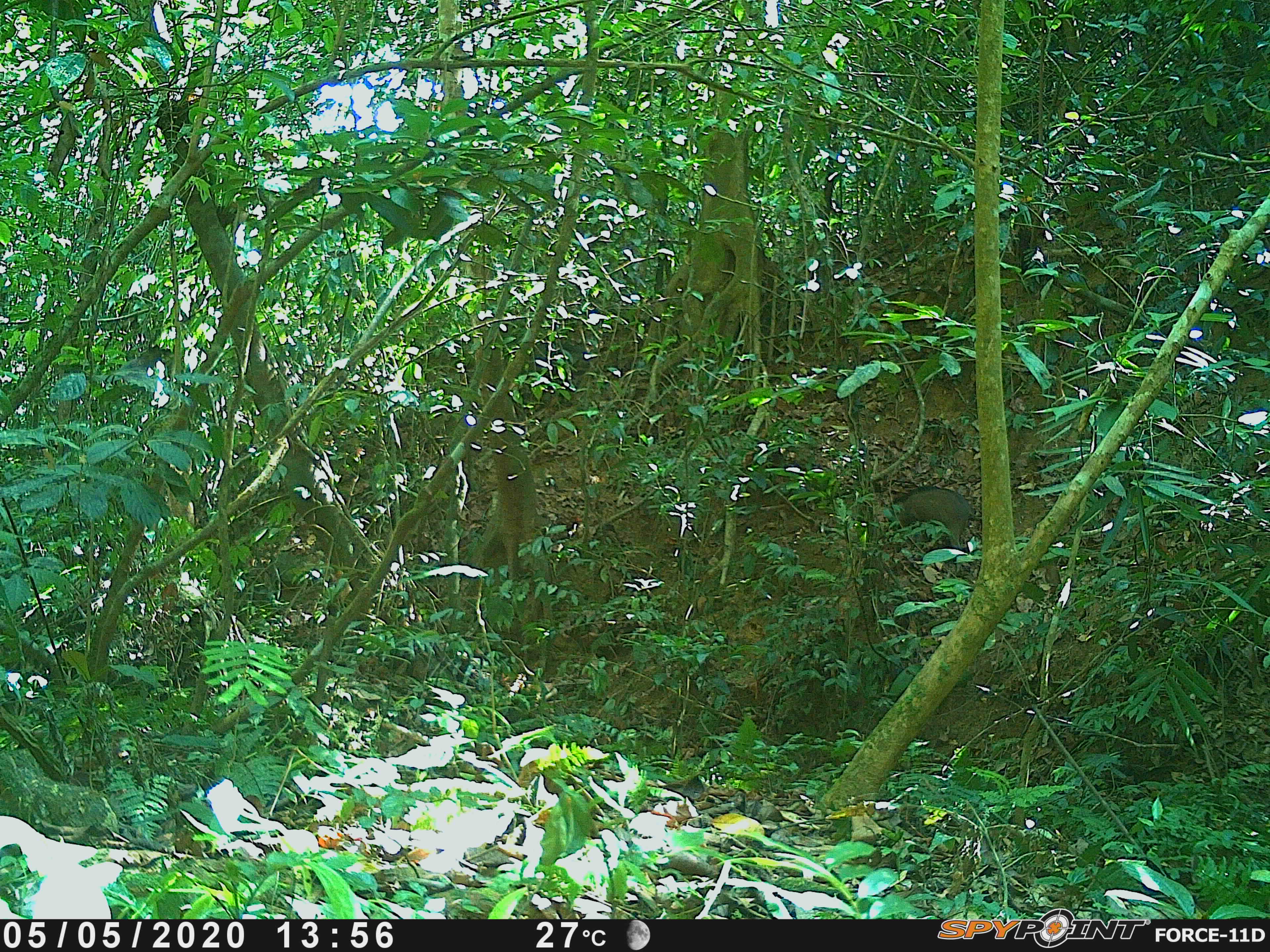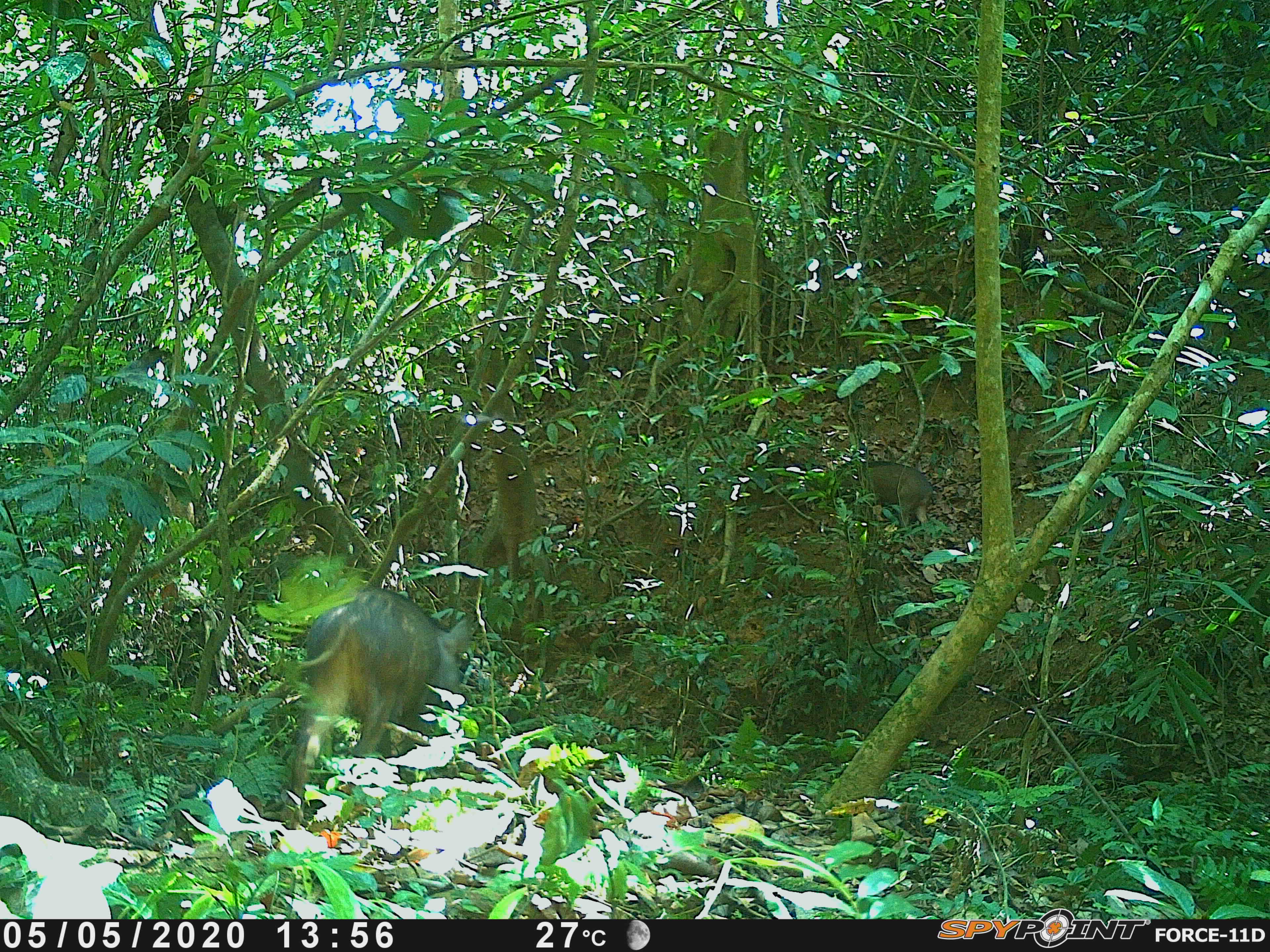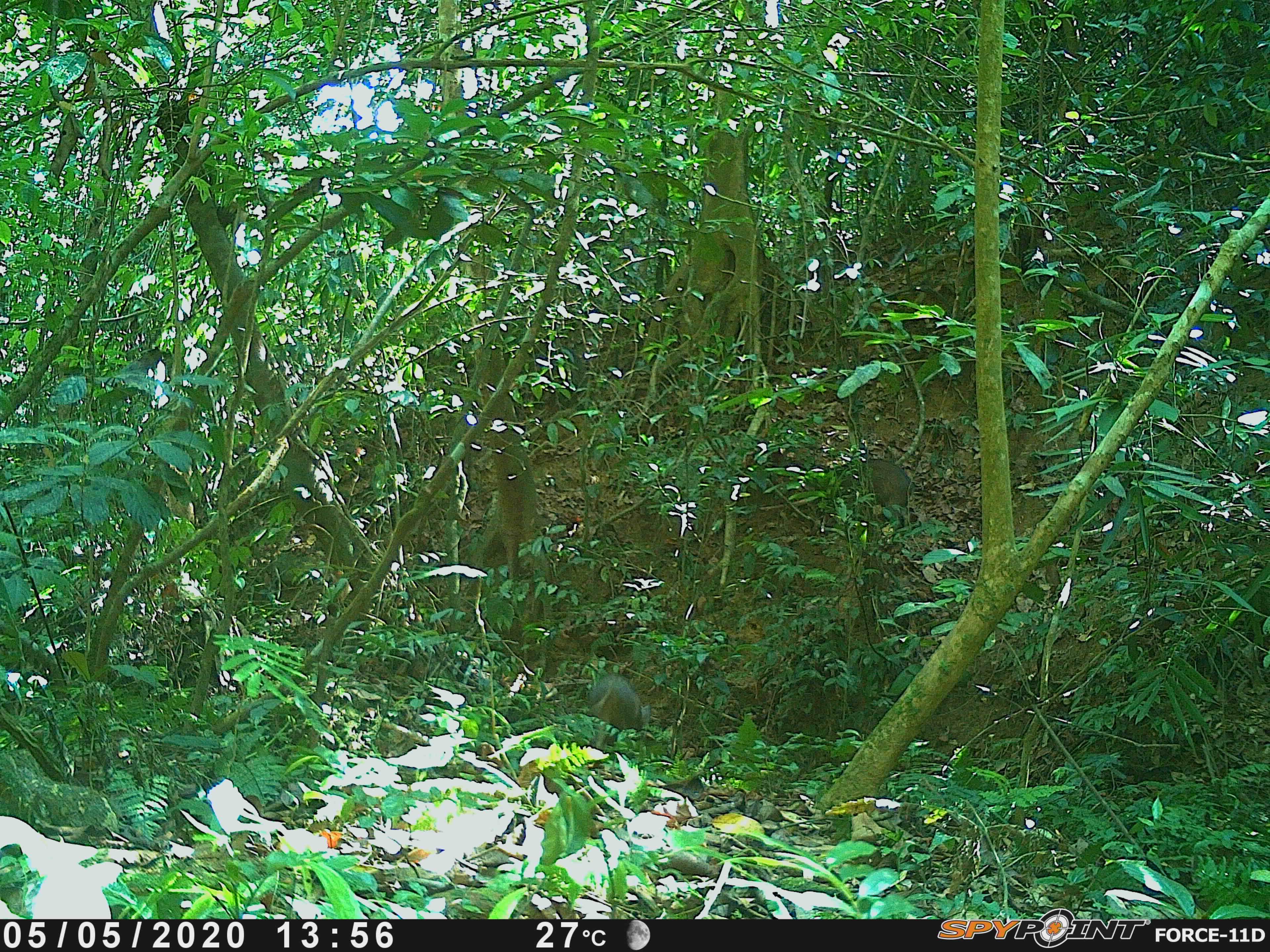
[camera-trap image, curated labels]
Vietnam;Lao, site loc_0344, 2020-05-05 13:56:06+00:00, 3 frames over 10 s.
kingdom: Animalia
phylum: Chordata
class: Mammalia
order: Artiodactyla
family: Suidae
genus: Sus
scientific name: Sus scrofa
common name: eurasian wild pig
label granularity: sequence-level